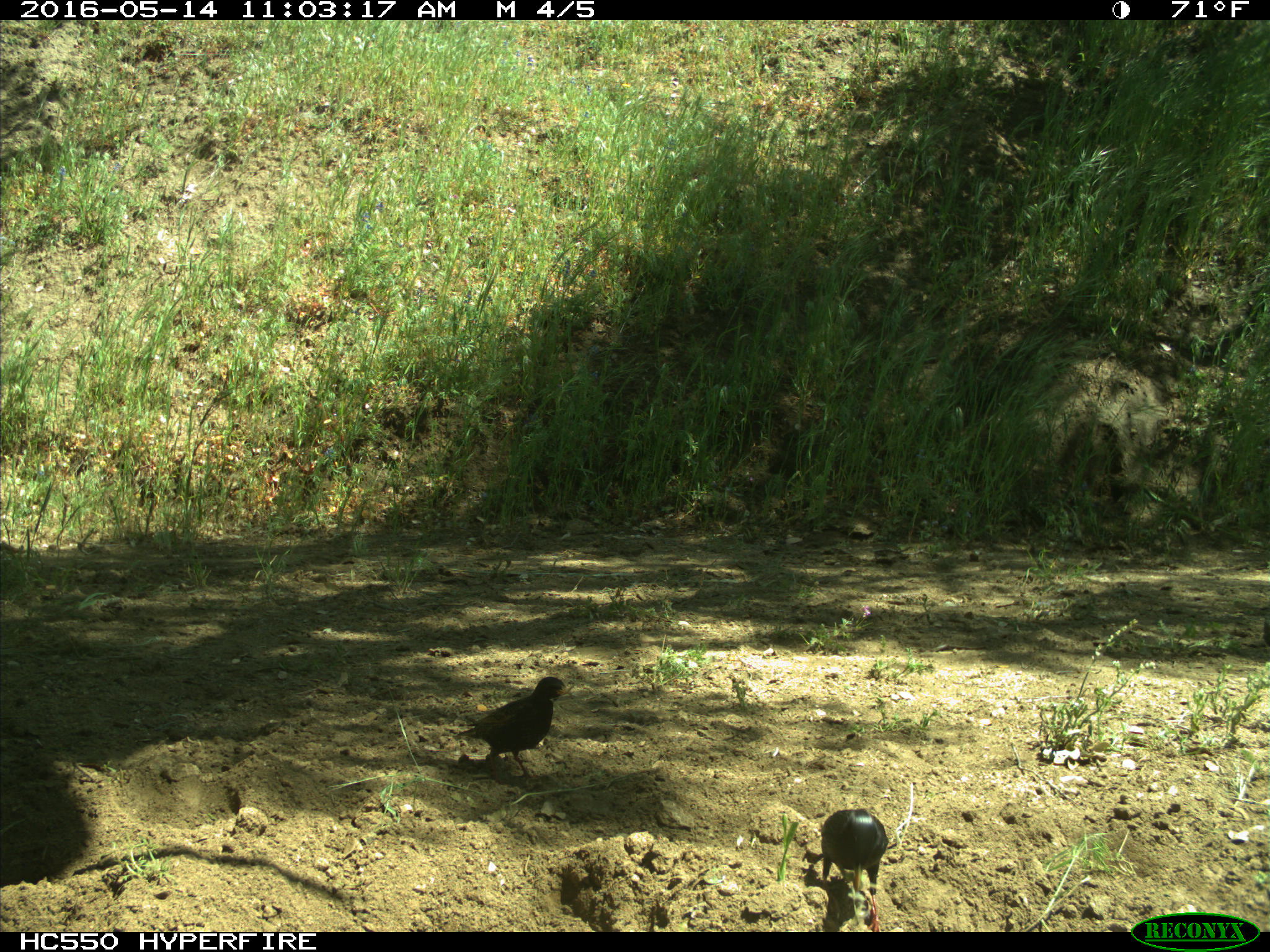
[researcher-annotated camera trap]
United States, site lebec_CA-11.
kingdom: Animalia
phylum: Chordata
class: Aves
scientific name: Aves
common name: birds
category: unidentified bird